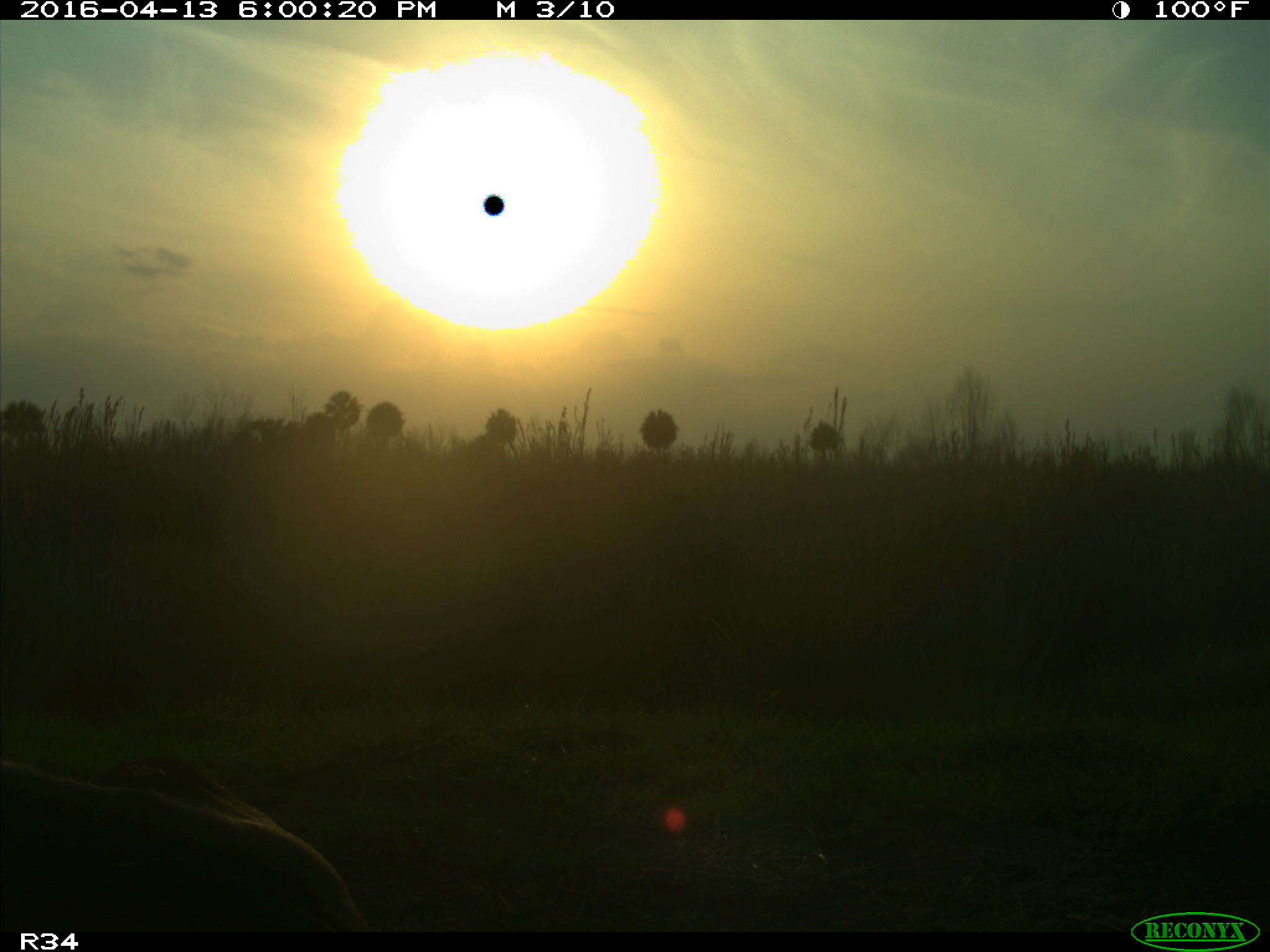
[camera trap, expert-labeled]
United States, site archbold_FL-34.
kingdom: Animalia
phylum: Chordata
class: Mammalia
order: Artiodactyla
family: Bovidae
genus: Bos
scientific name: Bos taurus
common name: domestic cow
Bos taurus (domestic cow).